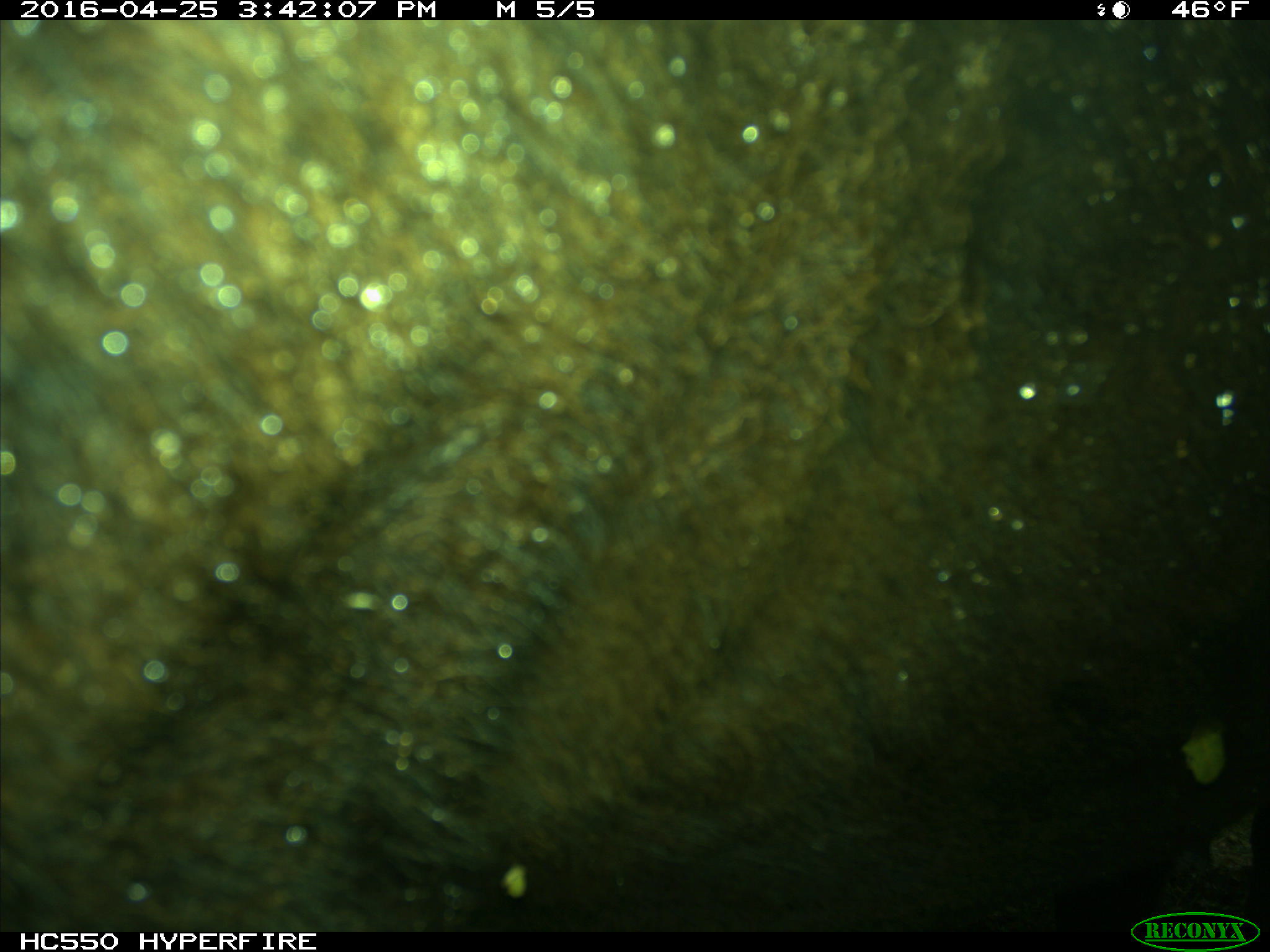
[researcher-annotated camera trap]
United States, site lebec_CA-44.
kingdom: Animalia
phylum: Chordata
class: Mammalia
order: Artiodactyla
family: Bovidae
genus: Bos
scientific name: Bos taurus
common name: domestic cow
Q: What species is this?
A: Bos taurus (domestic cow).